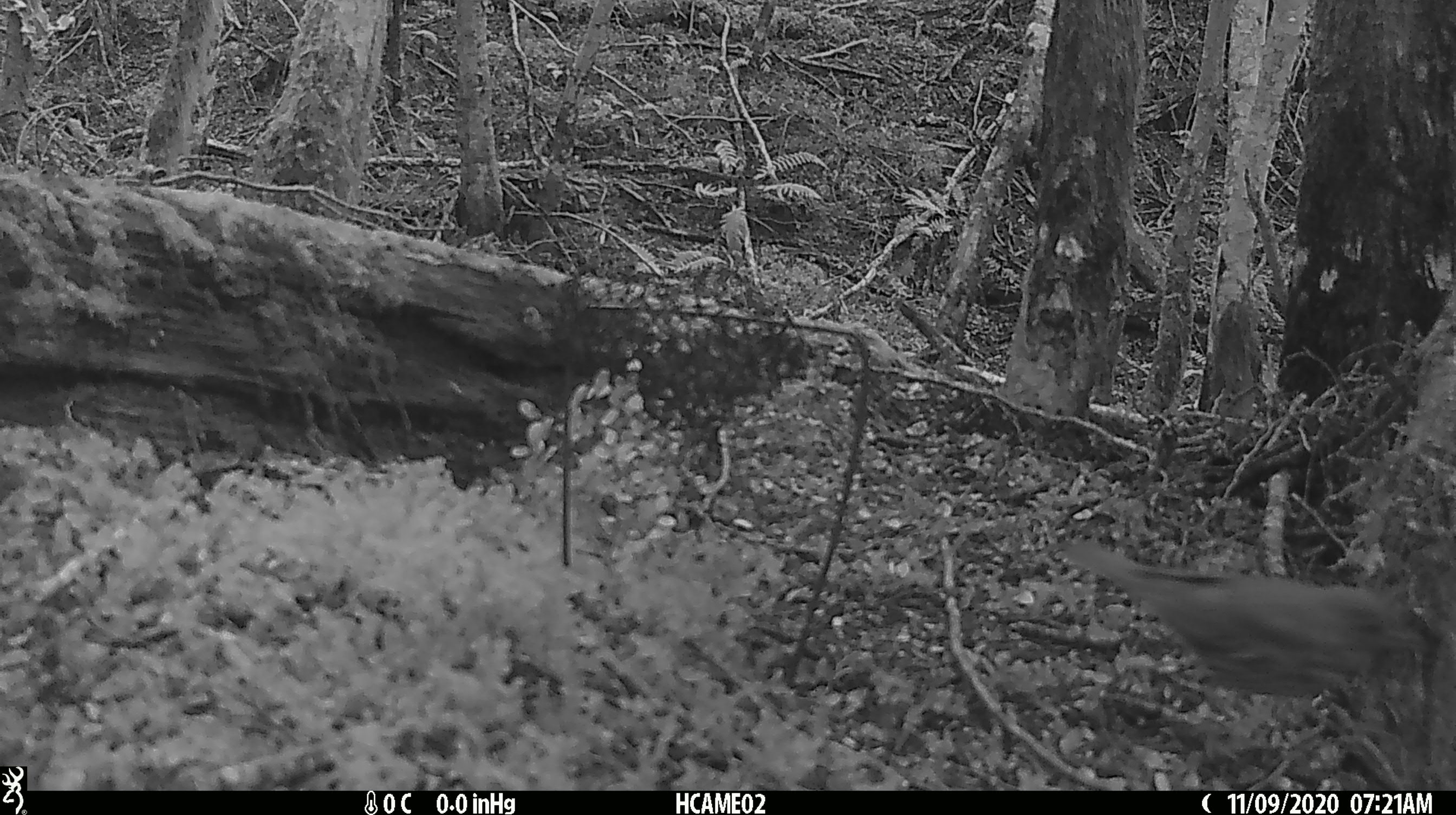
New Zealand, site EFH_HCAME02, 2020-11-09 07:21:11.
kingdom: Animalia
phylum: Chordata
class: Aves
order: Passeriformes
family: Turdidae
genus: Turdus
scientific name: Turdus philomelos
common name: song thrush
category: thrush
Thrush (song thrush) (Turdus philomelos).